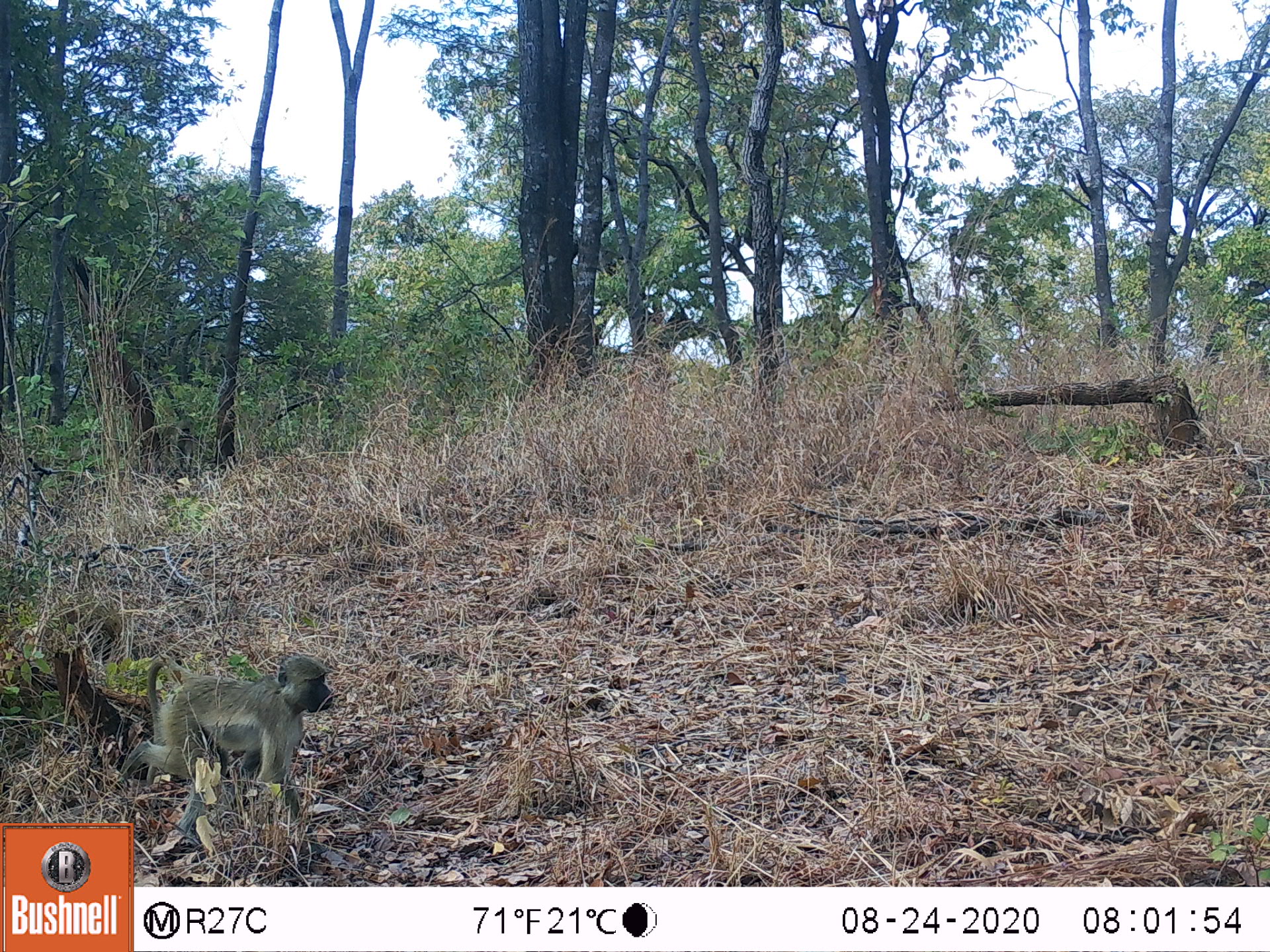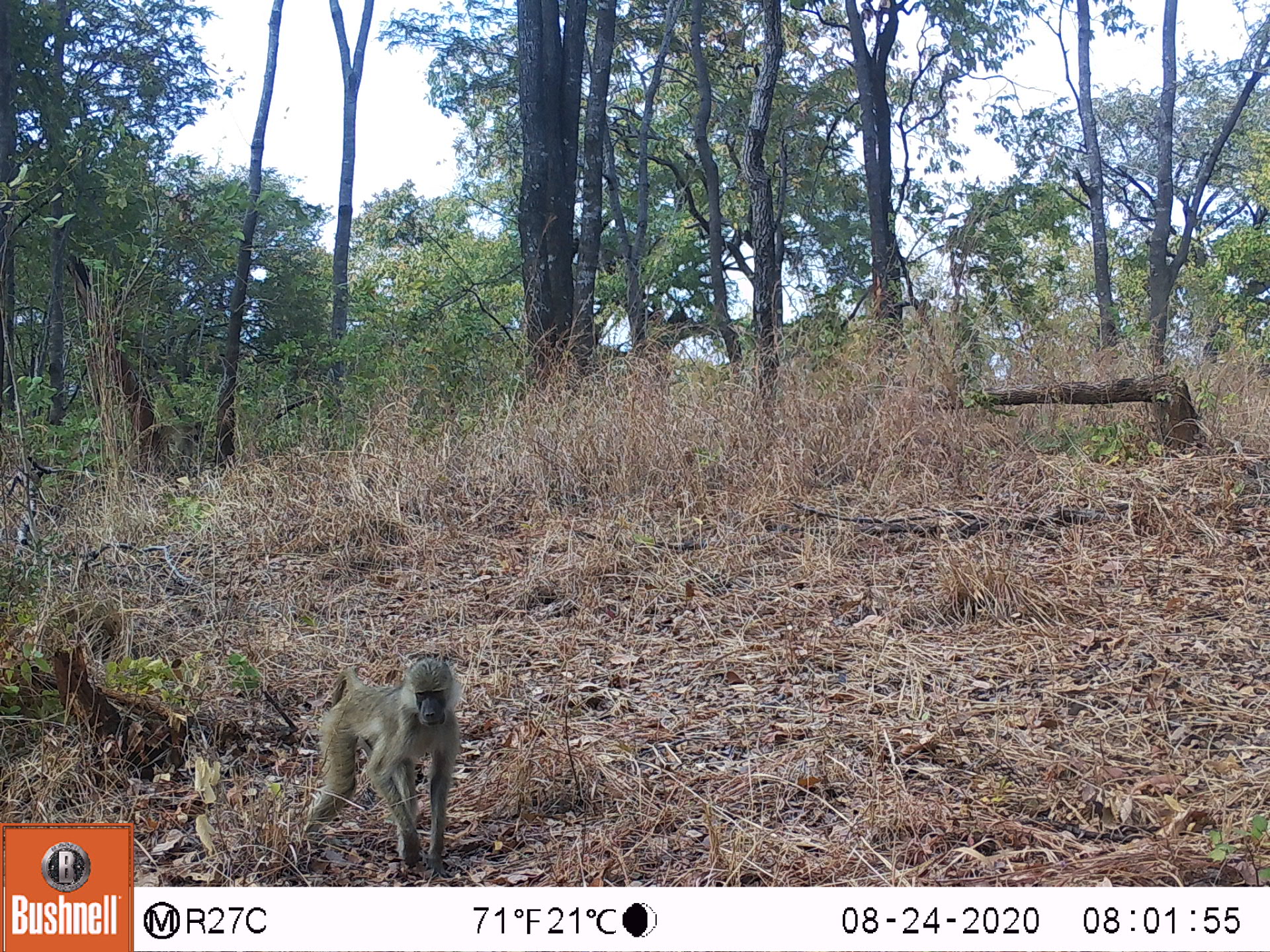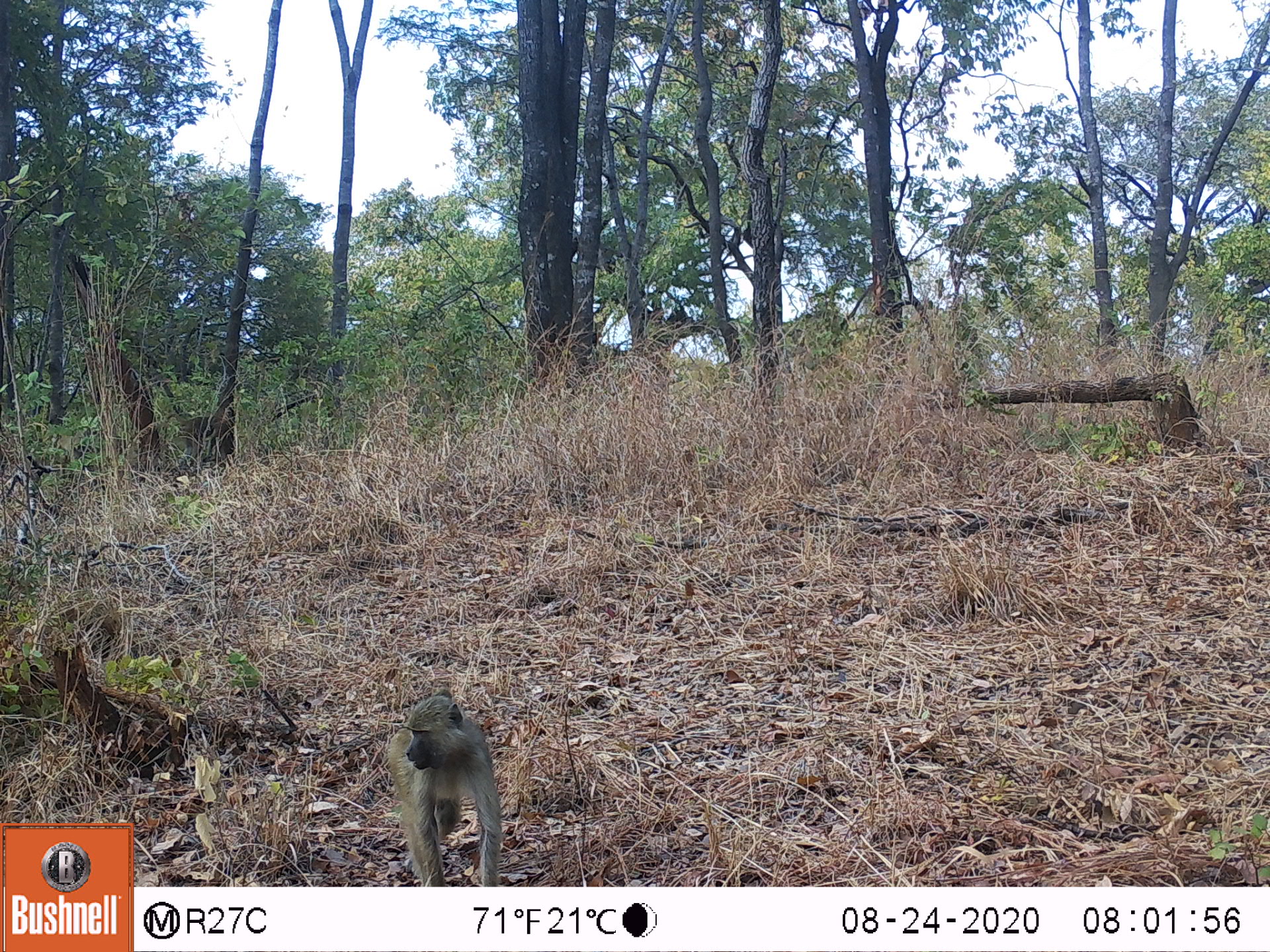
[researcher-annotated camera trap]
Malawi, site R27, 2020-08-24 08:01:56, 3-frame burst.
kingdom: Animalia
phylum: Chordata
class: Mammalia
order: Primates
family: Cercopithecidae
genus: Papio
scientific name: Papio cynocephalus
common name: yellow baboon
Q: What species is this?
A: Yellow baboon (Papio cynocephalus).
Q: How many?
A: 1.